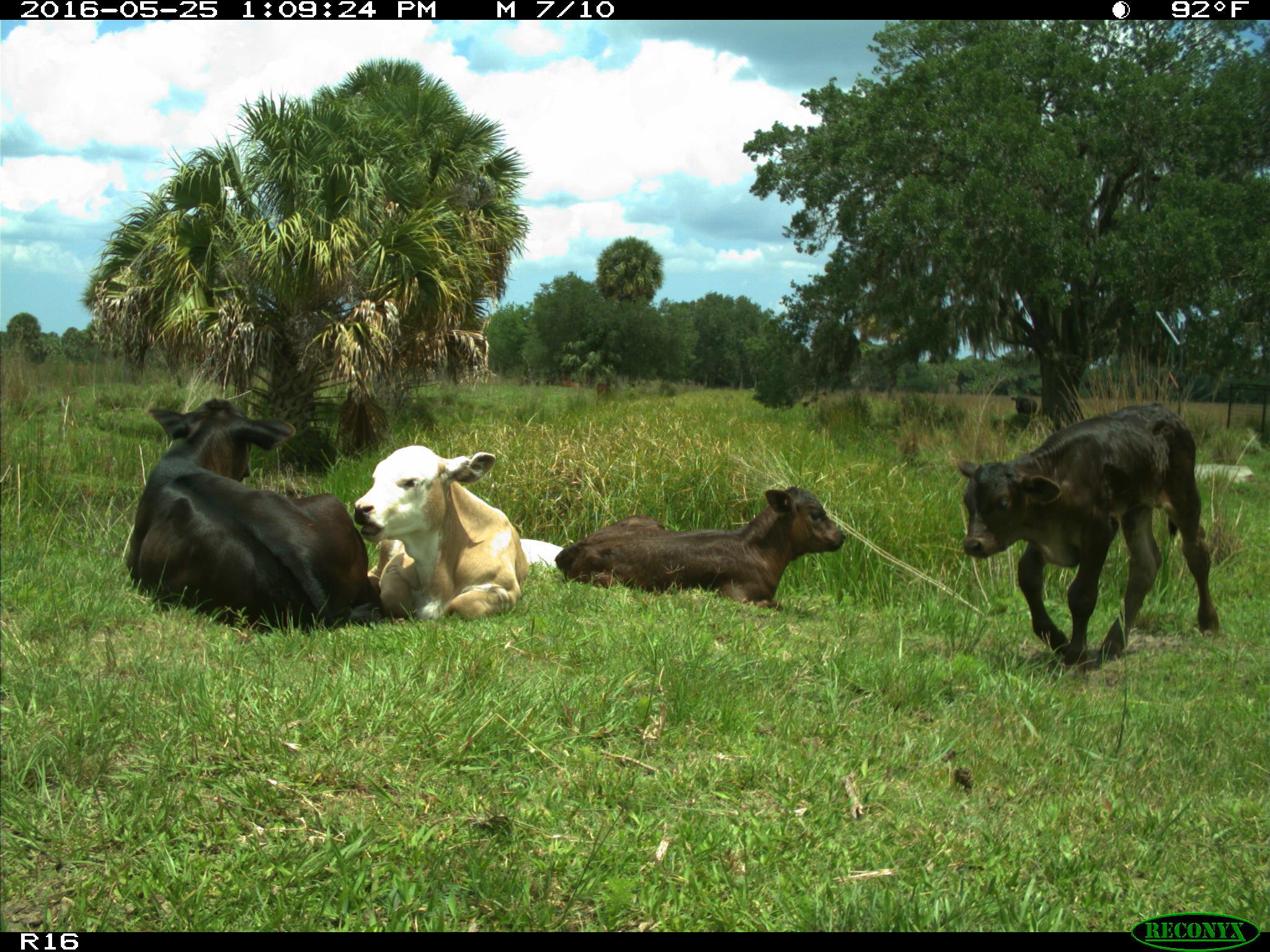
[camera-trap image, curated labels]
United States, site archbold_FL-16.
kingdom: Animalia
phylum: Chordata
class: Mammalia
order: Artiodactyla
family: Bovidae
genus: Bos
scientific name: Bos taurus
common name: domestic cow